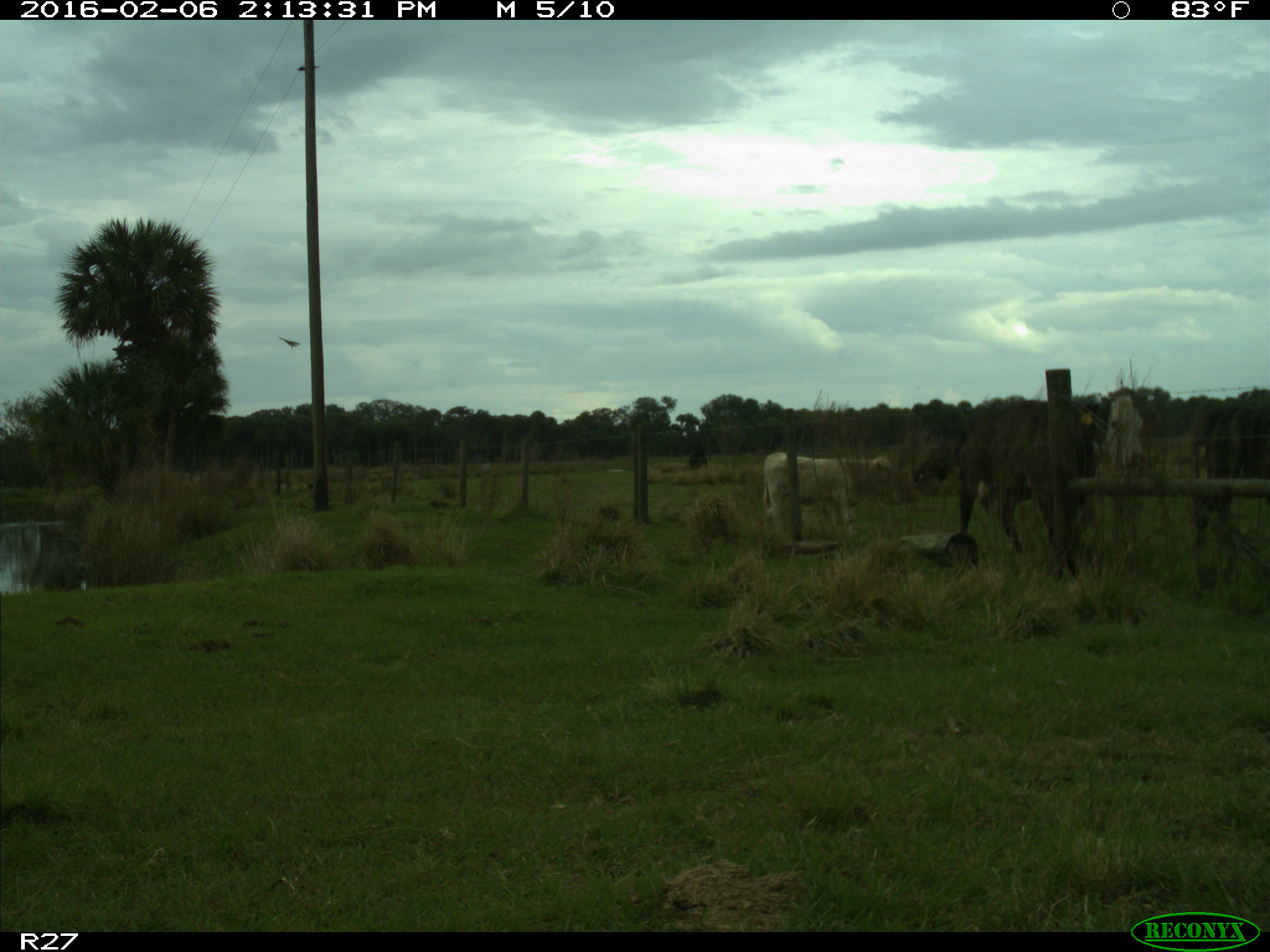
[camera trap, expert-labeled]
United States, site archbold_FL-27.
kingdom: Animalia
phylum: Chordata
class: Mammalia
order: Artiodactyla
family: Bovidae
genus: Bos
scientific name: Bos taurus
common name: domestic cow